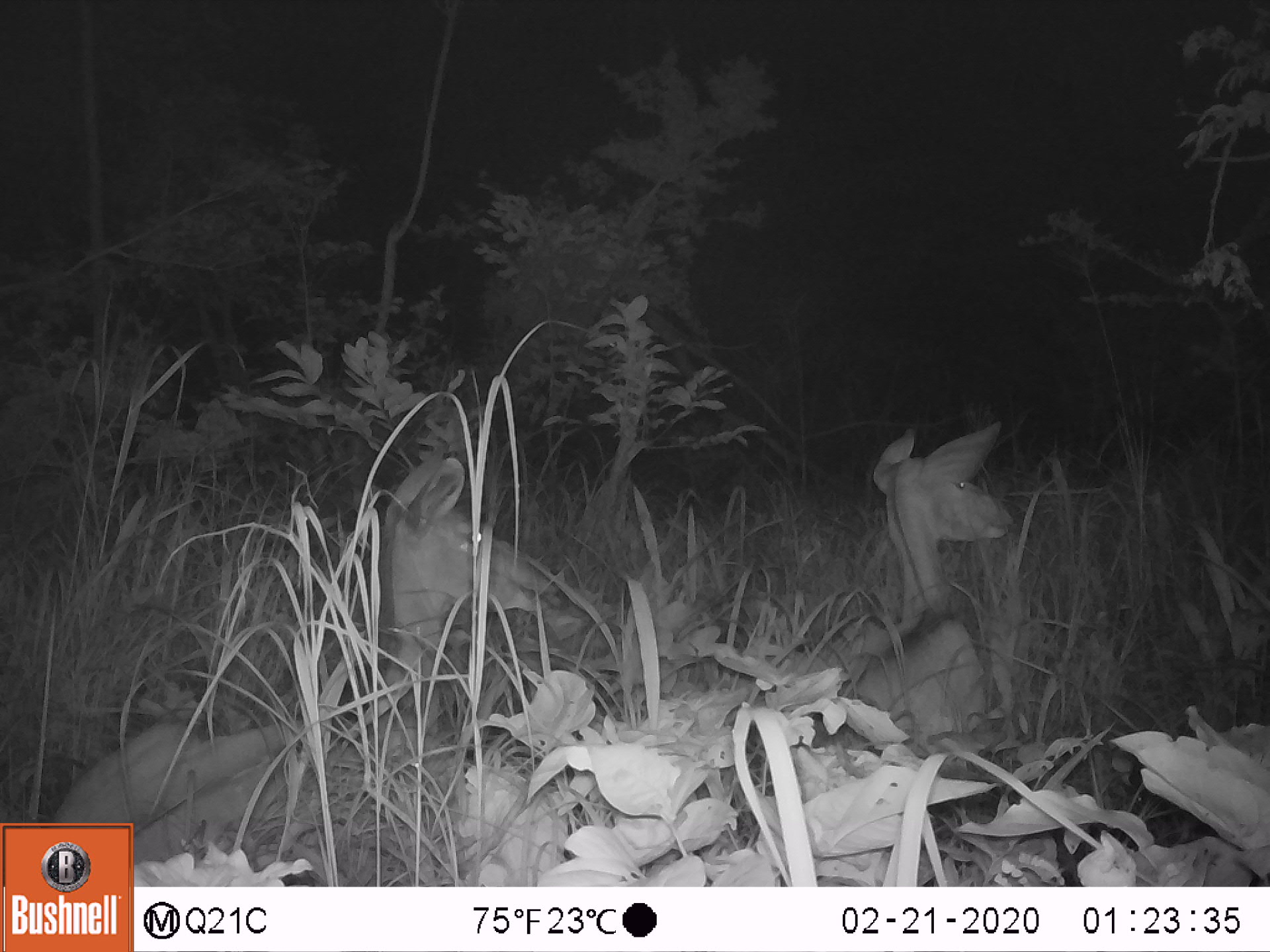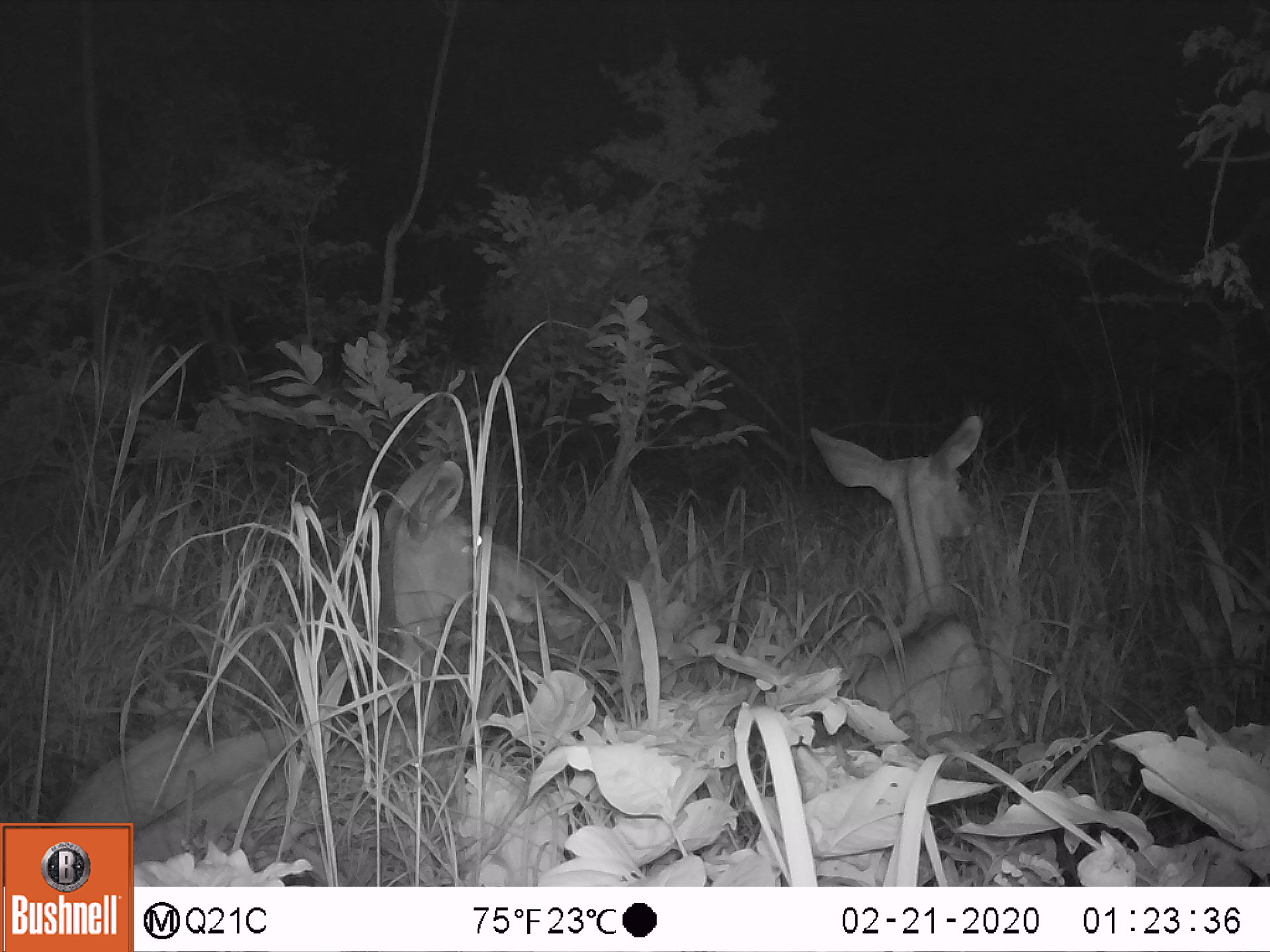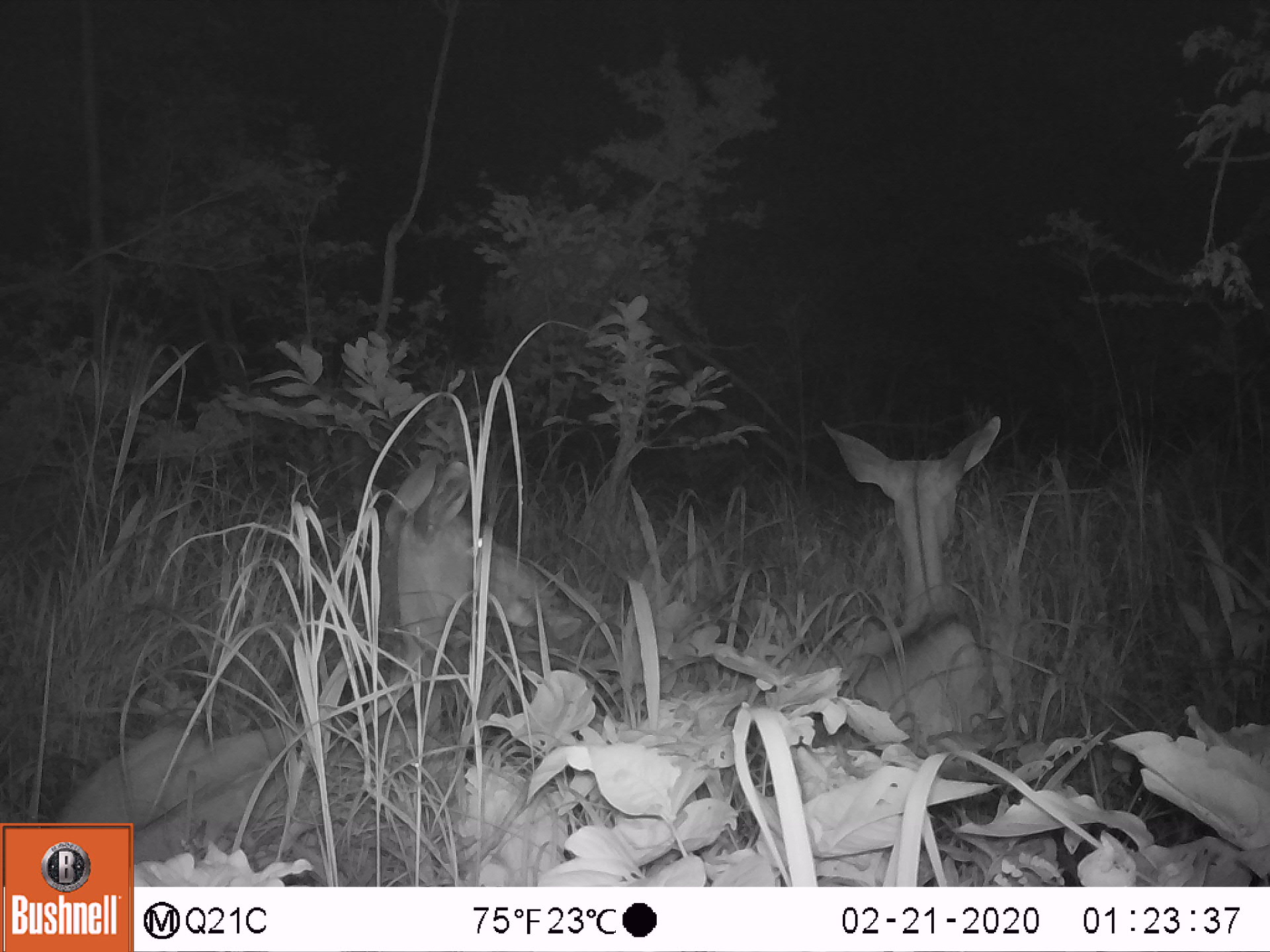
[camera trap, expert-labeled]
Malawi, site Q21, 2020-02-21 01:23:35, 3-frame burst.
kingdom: Animalia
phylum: Chordata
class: Mammalia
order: Artiodactyla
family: Bovidae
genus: Tragelaphus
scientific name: Tragelaphus strepsiceros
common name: greater kudu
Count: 2.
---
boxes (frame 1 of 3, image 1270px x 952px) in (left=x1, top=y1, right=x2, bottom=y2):
greater kudu: (left=49, top=458, right=560, bottom=818); (left=846, top=421, right=1034, bottom=761)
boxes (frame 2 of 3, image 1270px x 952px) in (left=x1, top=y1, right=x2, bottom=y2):
greater kudu: (left=56, top=446, right=558, bottom=816); (left=787, top=407, right=1030, bottom=754)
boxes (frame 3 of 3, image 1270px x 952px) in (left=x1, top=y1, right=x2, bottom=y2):
greater kudu: (left=57, top=446, right=582, bottom=818); (left=808, top=410, right=1034, bottom=739)